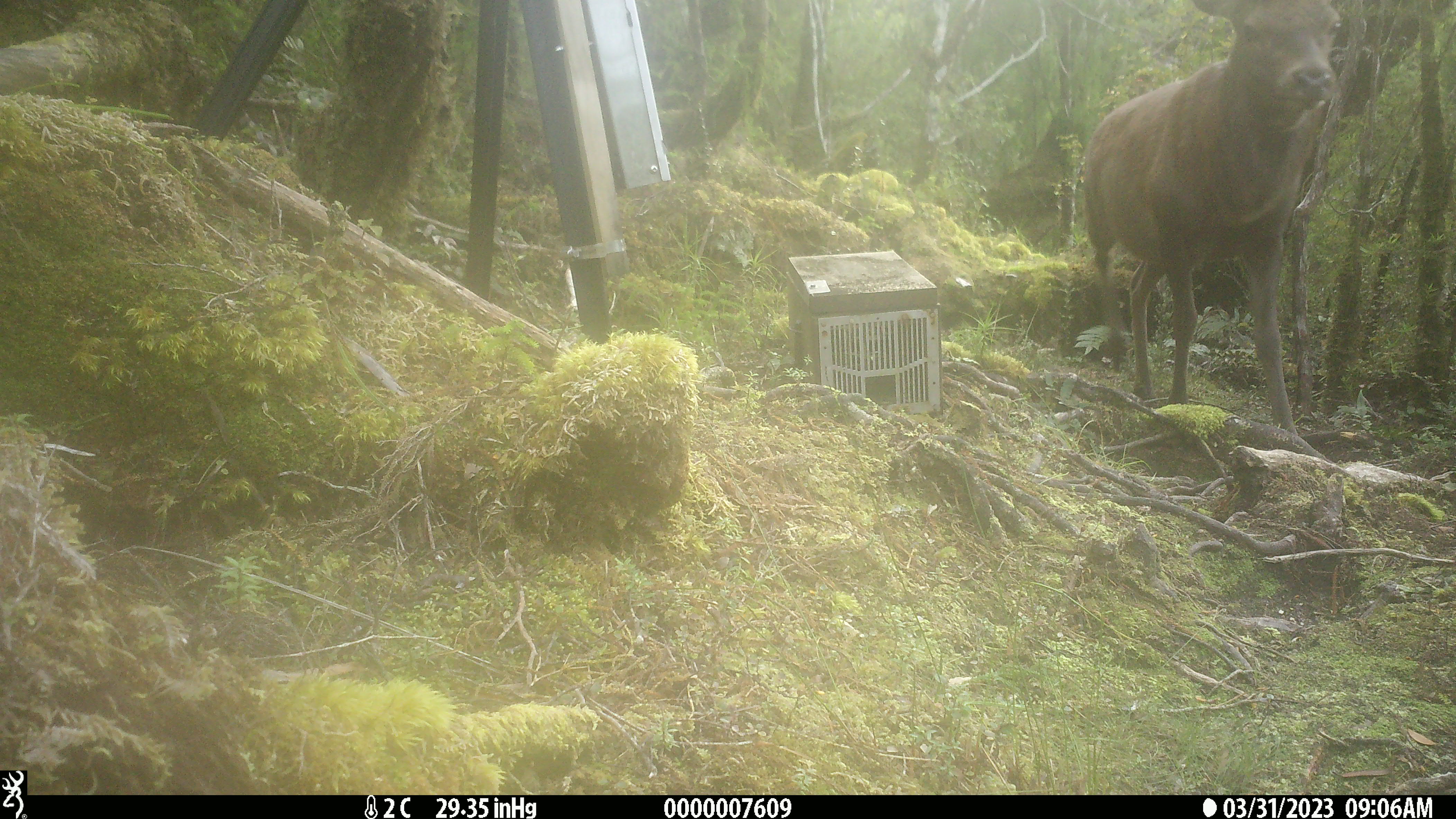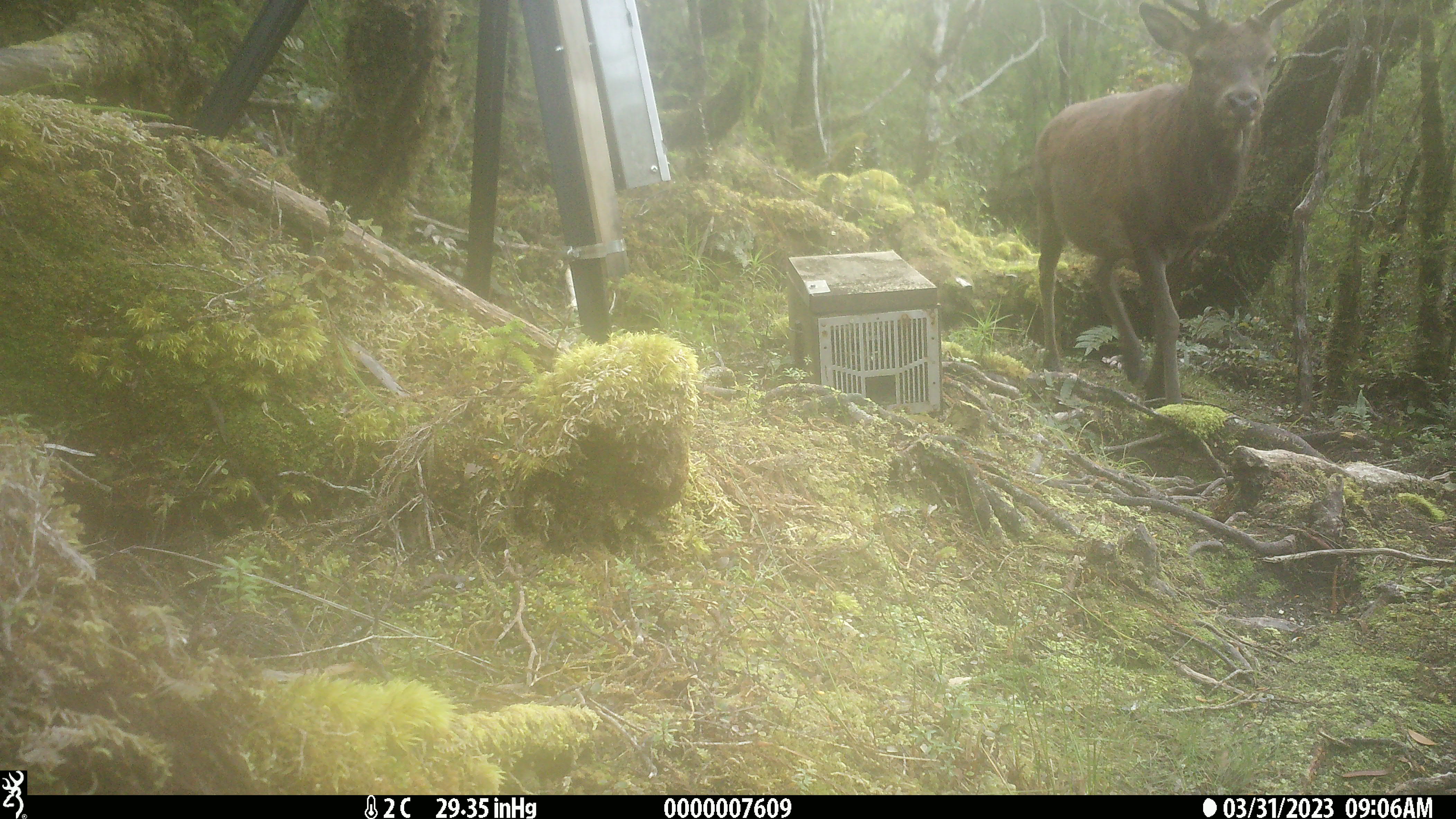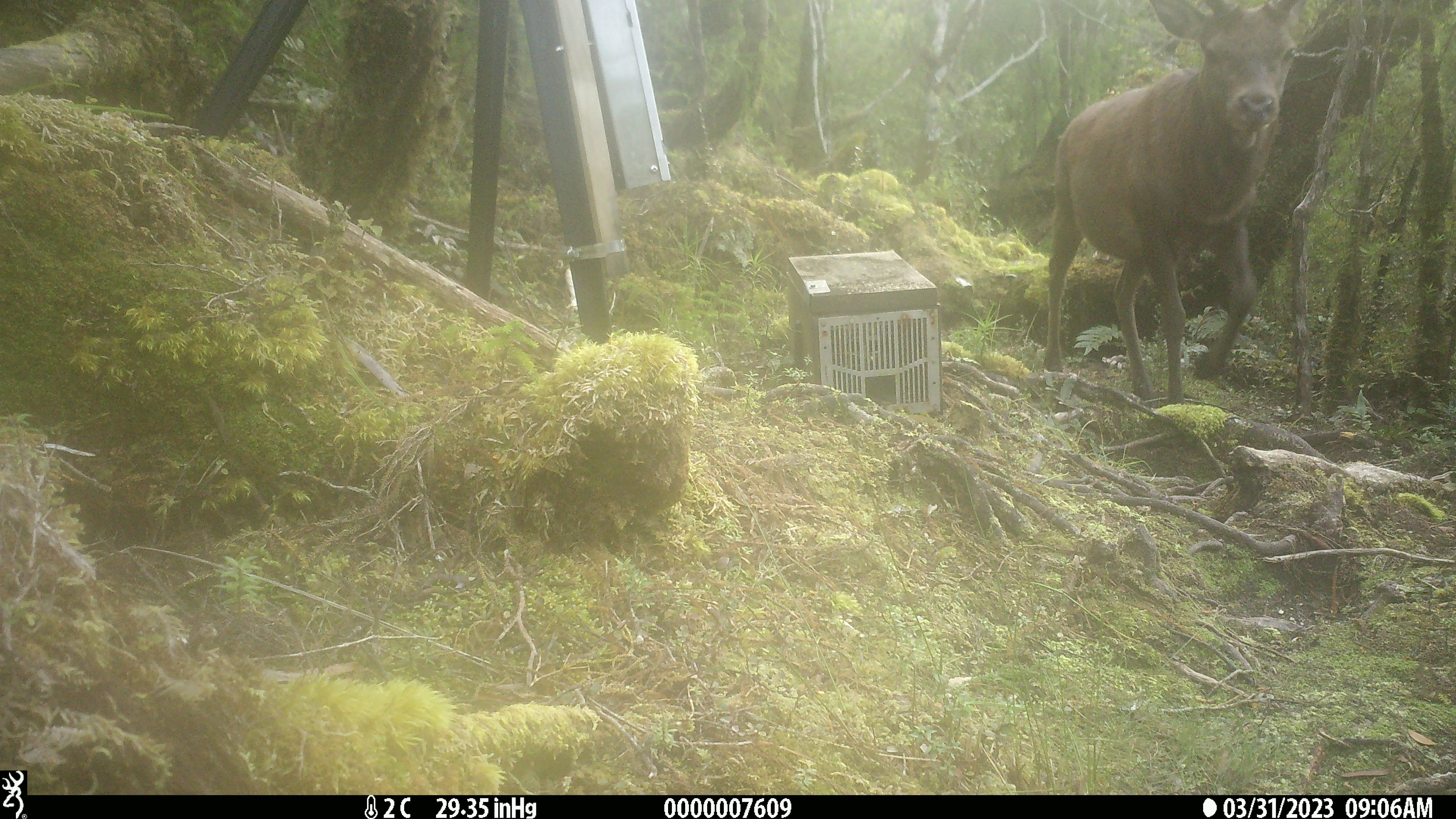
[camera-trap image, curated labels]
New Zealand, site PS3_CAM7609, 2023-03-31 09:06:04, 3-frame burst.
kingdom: Animalia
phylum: Chordata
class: Mammalia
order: Artiodactyla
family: Cervidae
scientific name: Cervidae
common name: deer